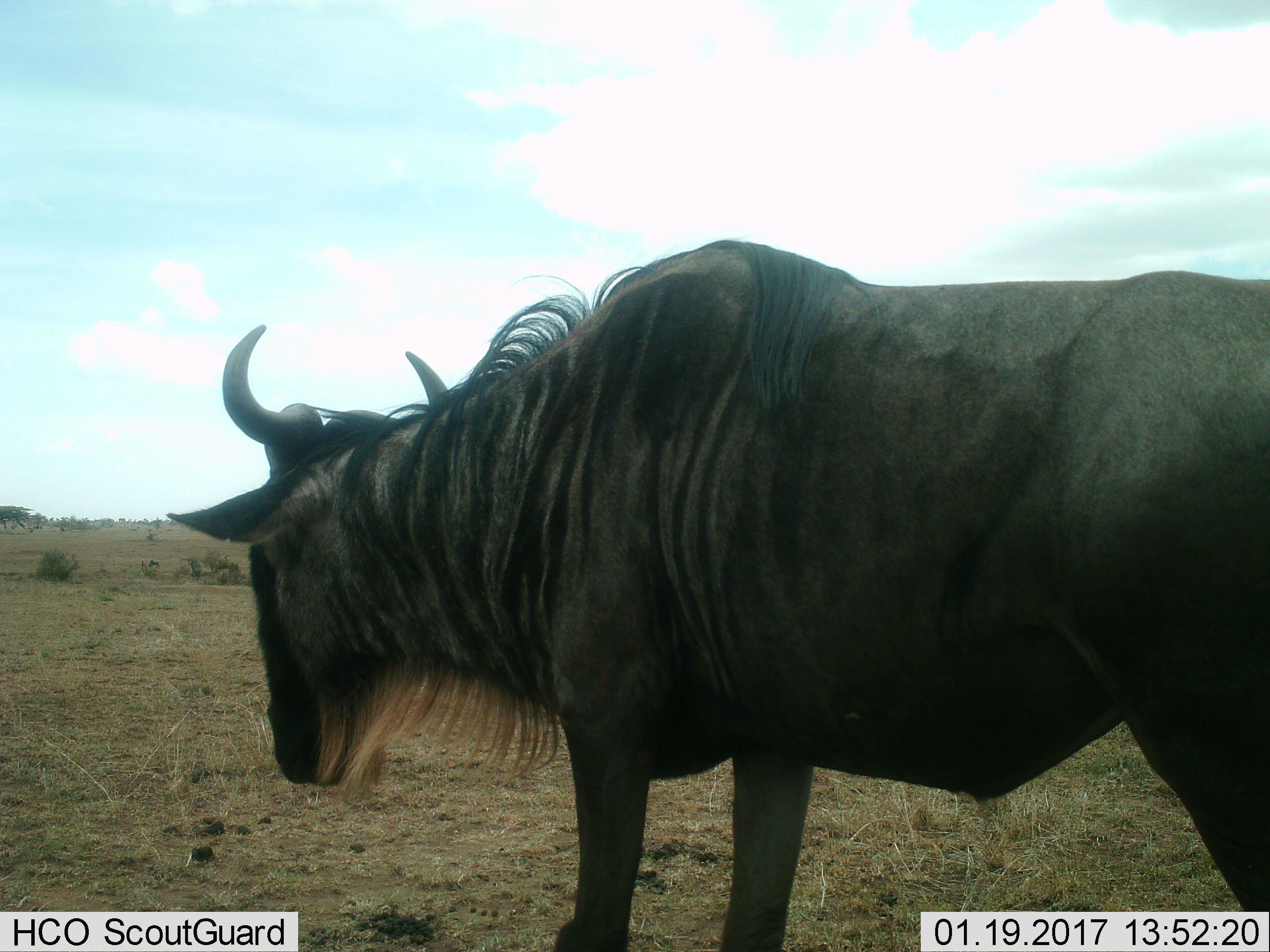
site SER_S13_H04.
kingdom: Animalia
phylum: Chordata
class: Mammalia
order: Artiodactyla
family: Bovidae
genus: Connochaetes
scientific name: Connochaetes taurinus taurinus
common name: blue wildebeest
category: wildebeestblue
Wildebeestblue (blue wildebeest) (Connochaetes taurinus taurinus), count 1. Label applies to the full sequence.